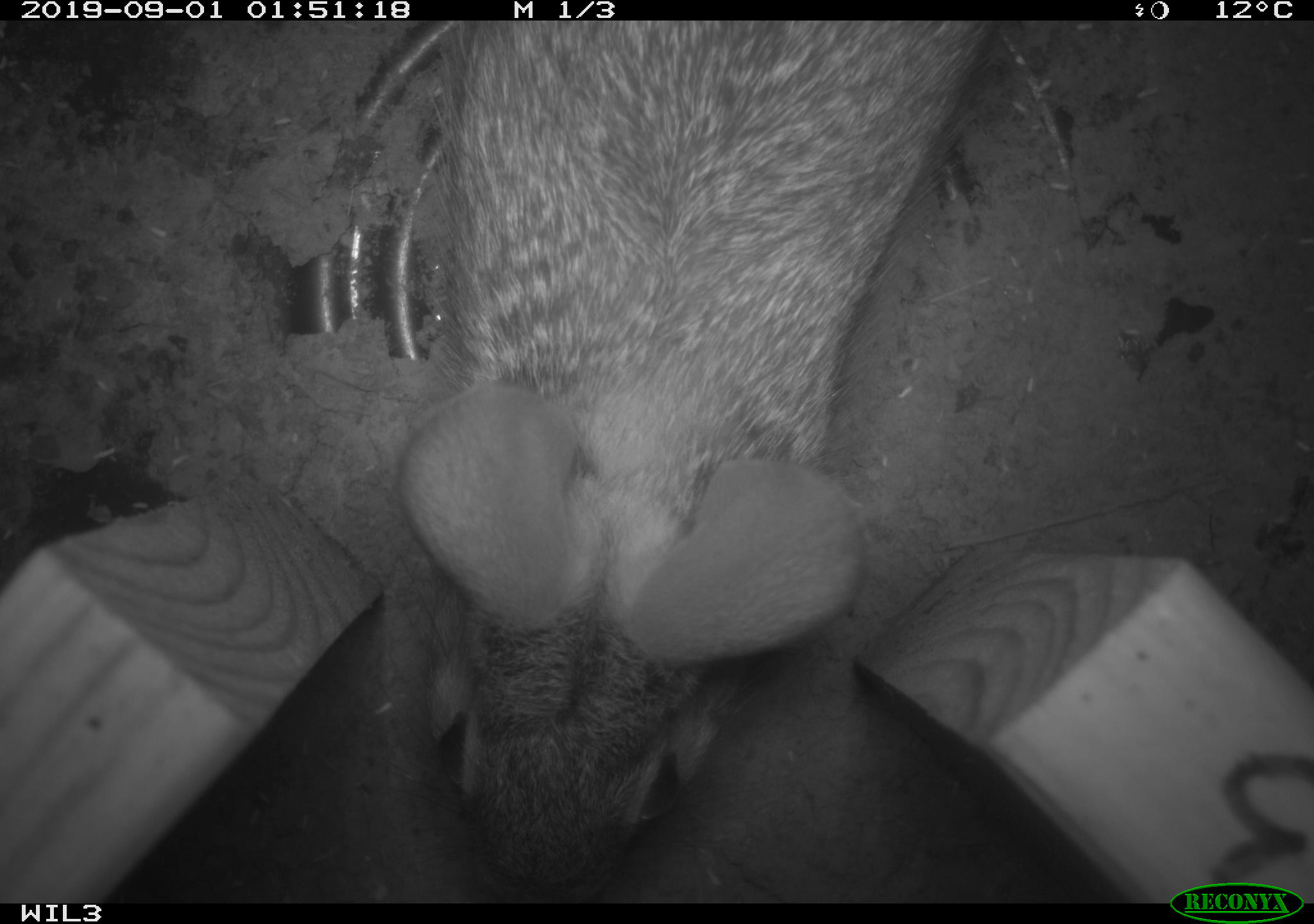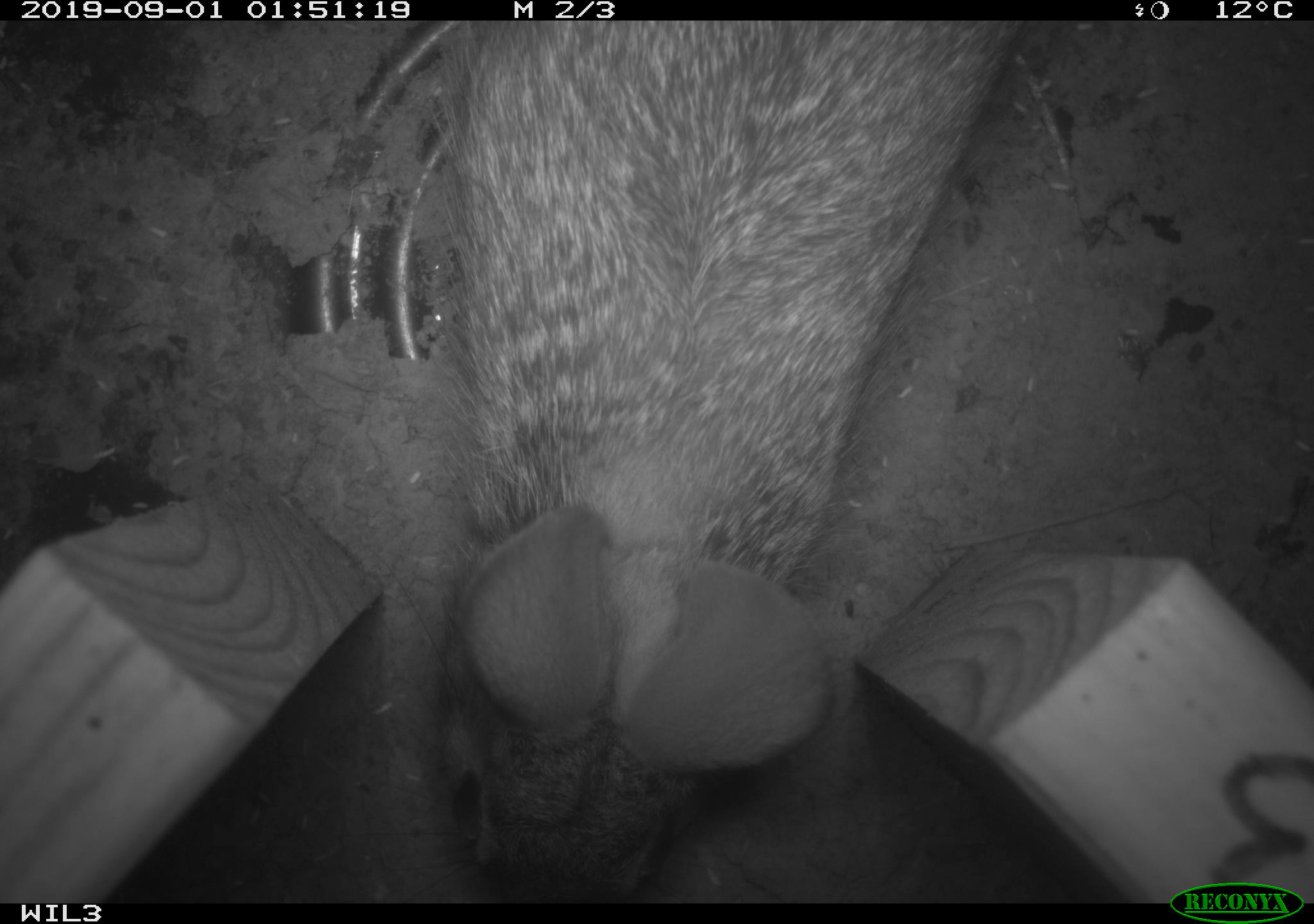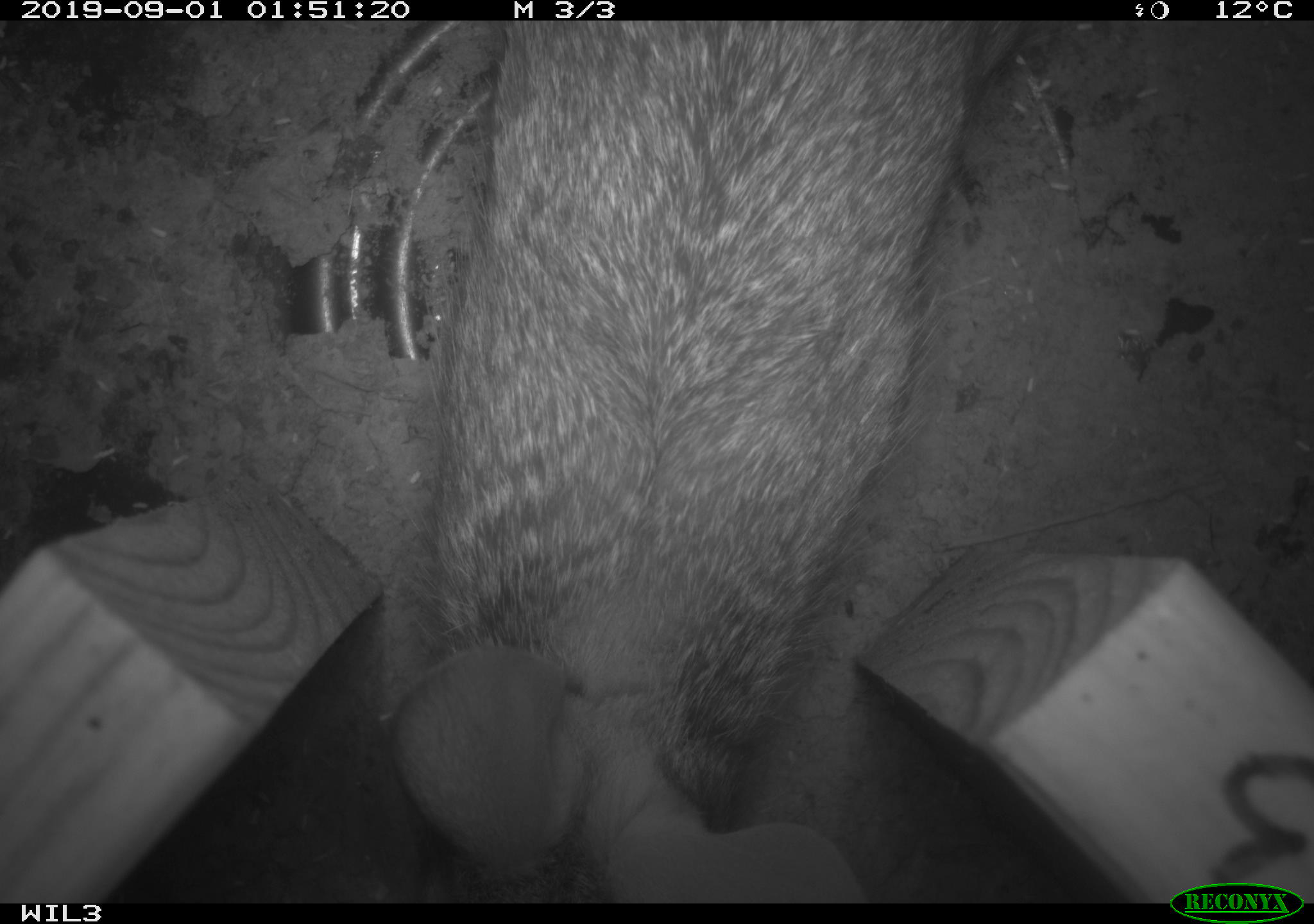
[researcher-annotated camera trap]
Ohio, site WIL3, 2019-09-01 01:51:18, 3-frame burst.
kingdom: Animalia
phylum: Chordata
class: Mammalia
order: Lagomorpha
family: Leporidae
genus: Sylvilagus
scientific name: Sylvilagus floridanus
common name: eastern cottontail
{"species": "eastern cottontail (Sylvilagus floridanus)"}